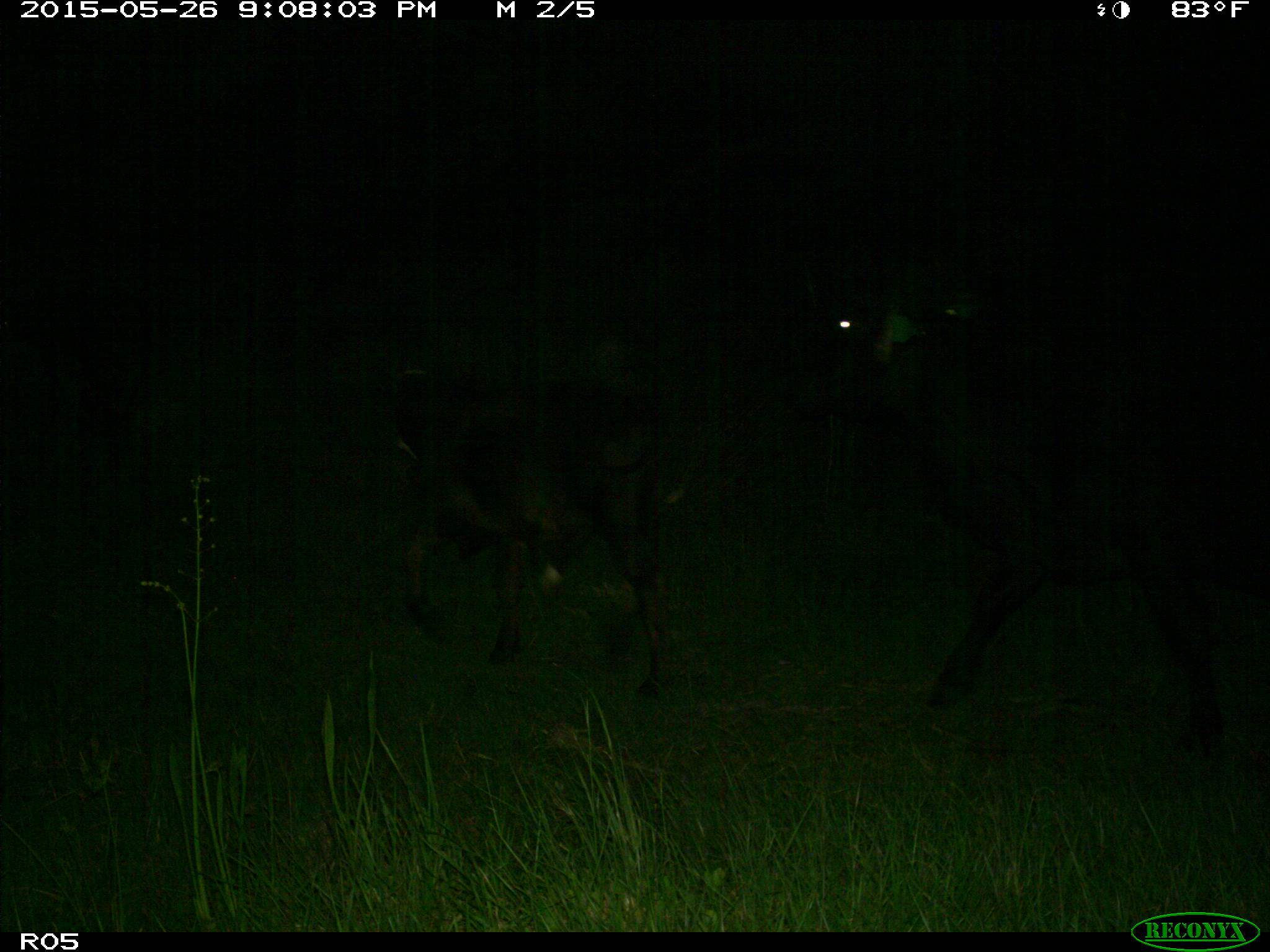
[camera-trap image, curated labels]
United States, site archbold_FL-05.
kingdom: Animalia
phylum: Chordata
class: Mammalia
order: Artiodactyla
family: Bovidae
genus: Bos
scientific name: Bos taurus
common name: domestic cow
Bos taurus (domestic cow).